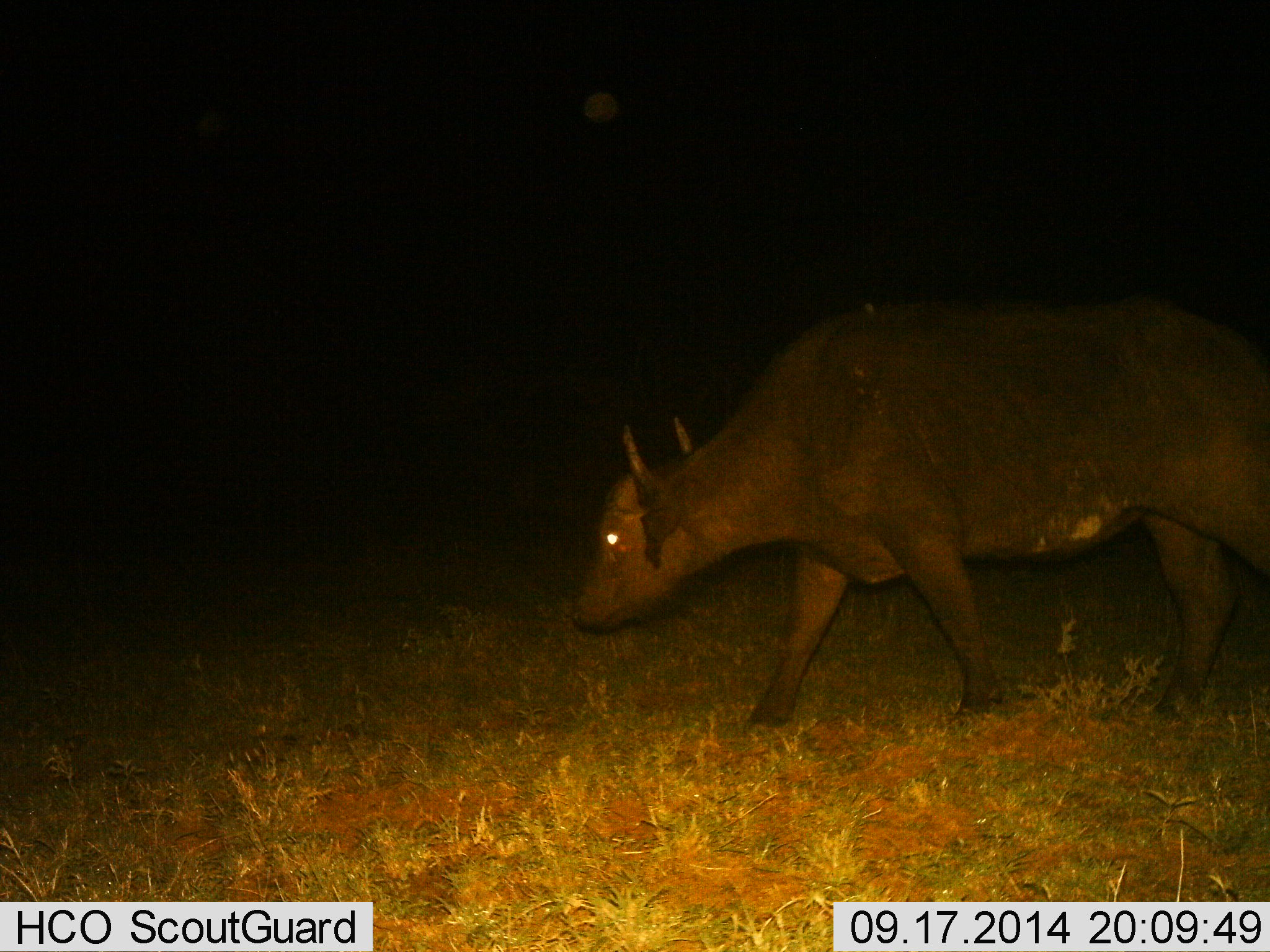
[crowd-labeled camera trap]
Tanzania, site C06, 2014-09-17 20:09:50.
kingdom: Animalia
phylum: Chordata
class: Mammalia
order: Artiodactyla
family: Bovidae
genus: Syncerus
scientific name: Syncerus caffer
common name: cape buffalo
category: buffalo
Buffalo (cape buffalo) (Syncerus caffer), count 1. Behavior (volunteer vote fractions): standing 0%, resting 0%, moving 100%, interacting 0%. Young present (vote fraction): 0%. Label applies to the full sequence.